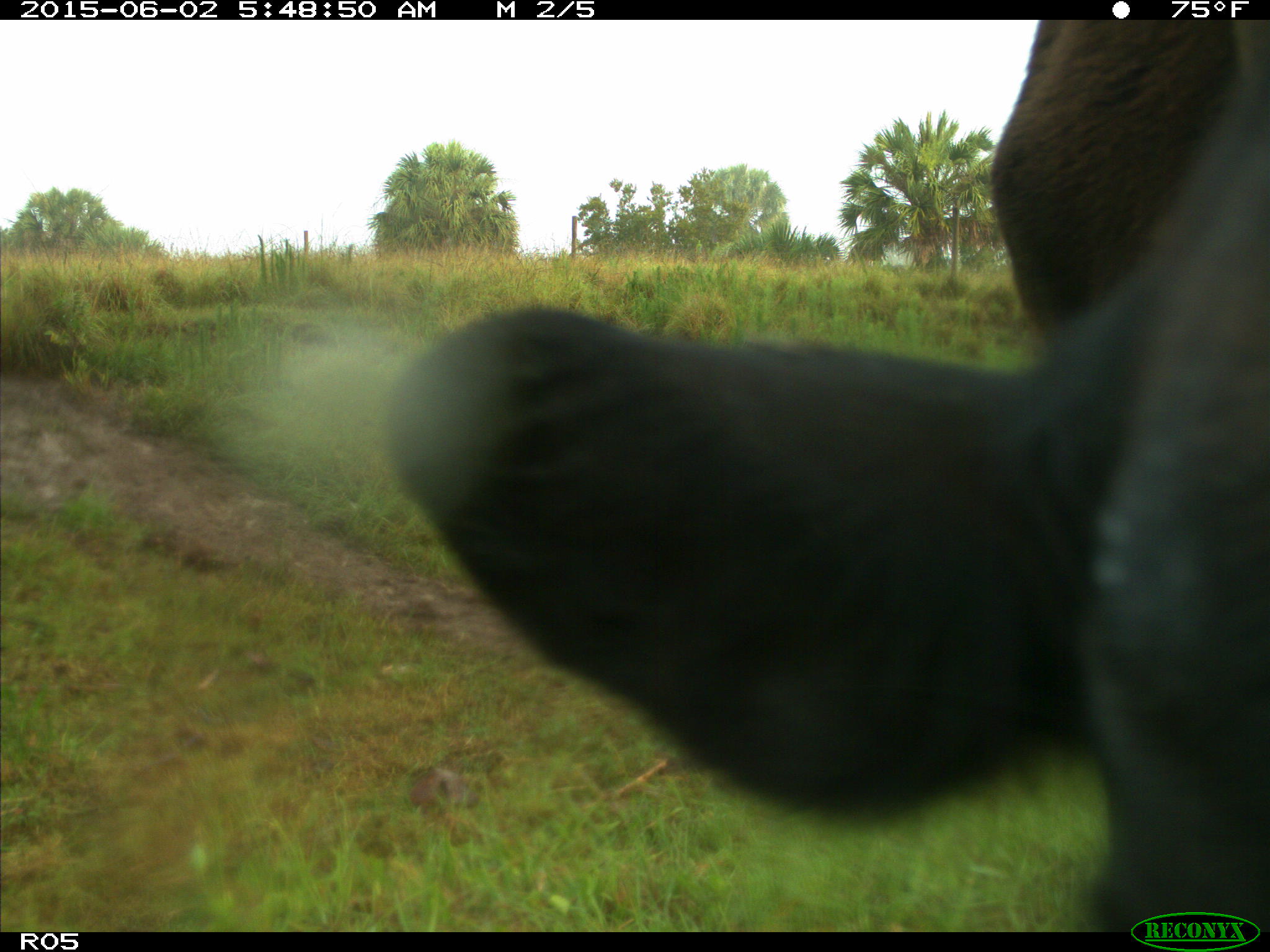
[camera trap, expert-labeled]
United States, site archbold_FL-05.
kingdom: Animalia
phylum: Chordata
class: Mammalia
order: Artiodactyla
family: Bovidae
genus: Bos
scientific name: Bos taurus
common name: domestic cow